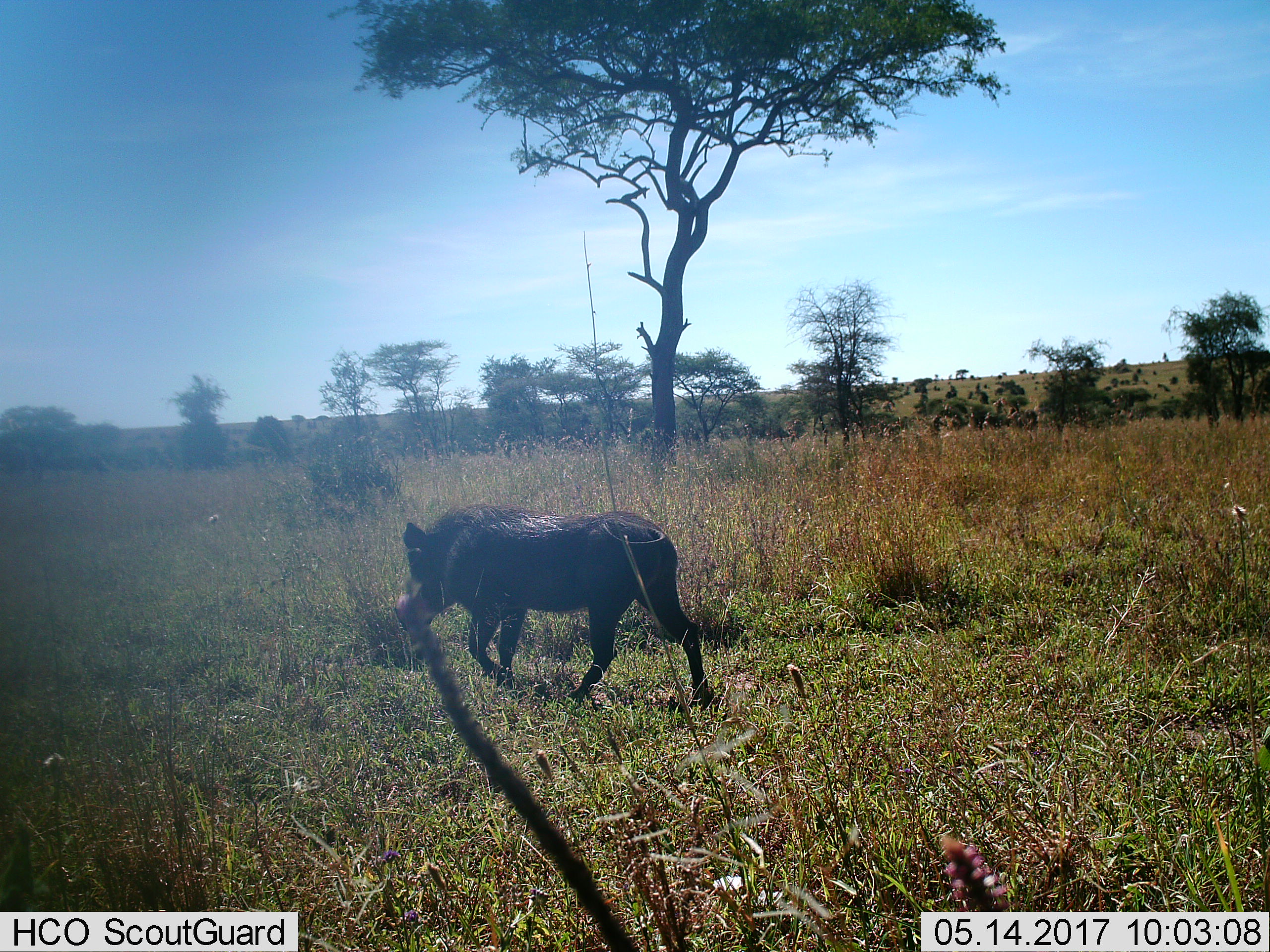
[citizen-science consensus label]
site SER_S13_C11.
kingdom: Animalia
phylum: Chordata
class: Mammalia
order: Artiodactyla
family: Suidae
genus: Phacochoerus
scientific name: Phacochoerus africanus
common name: warthog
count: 1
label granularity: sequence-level